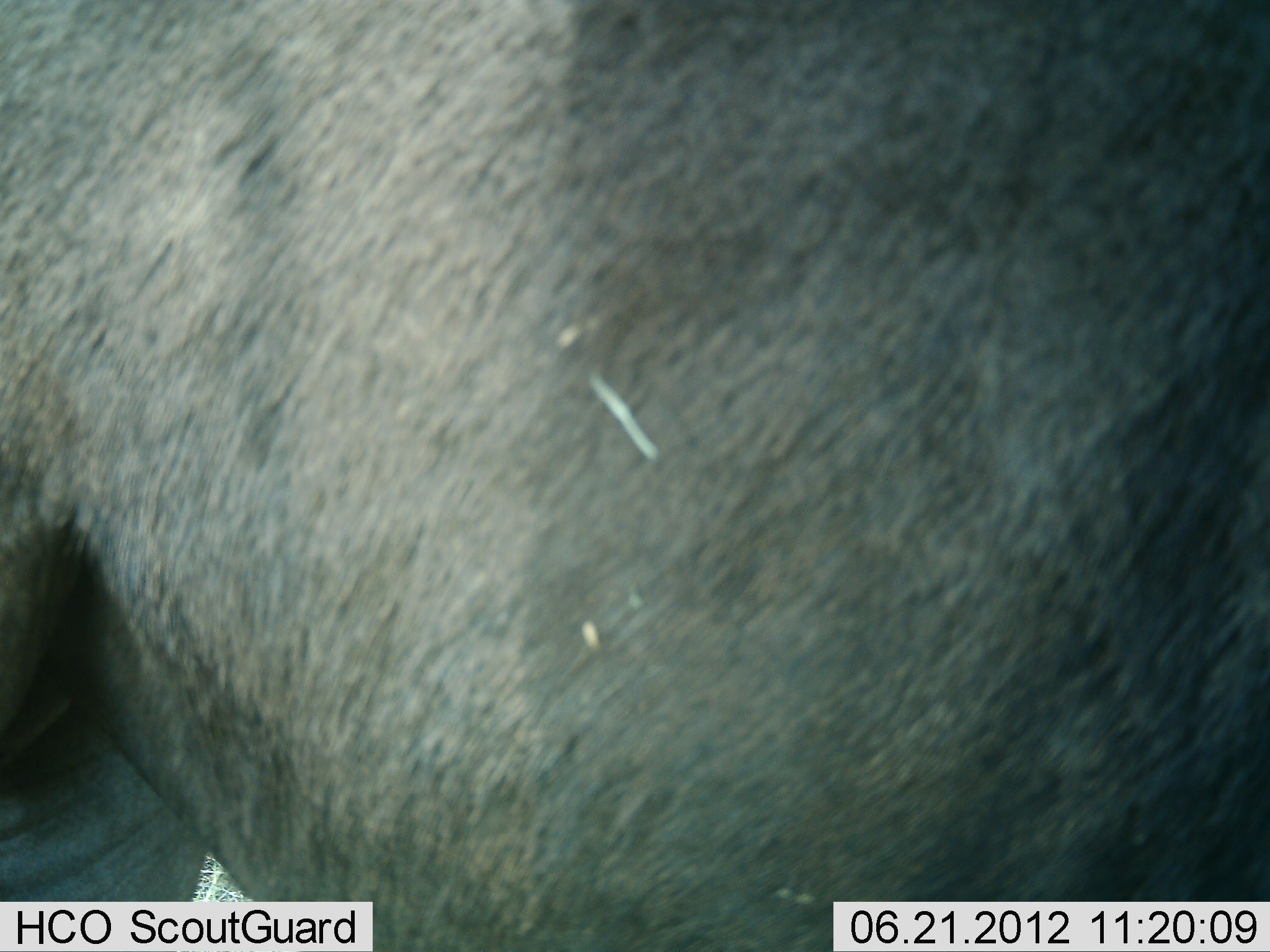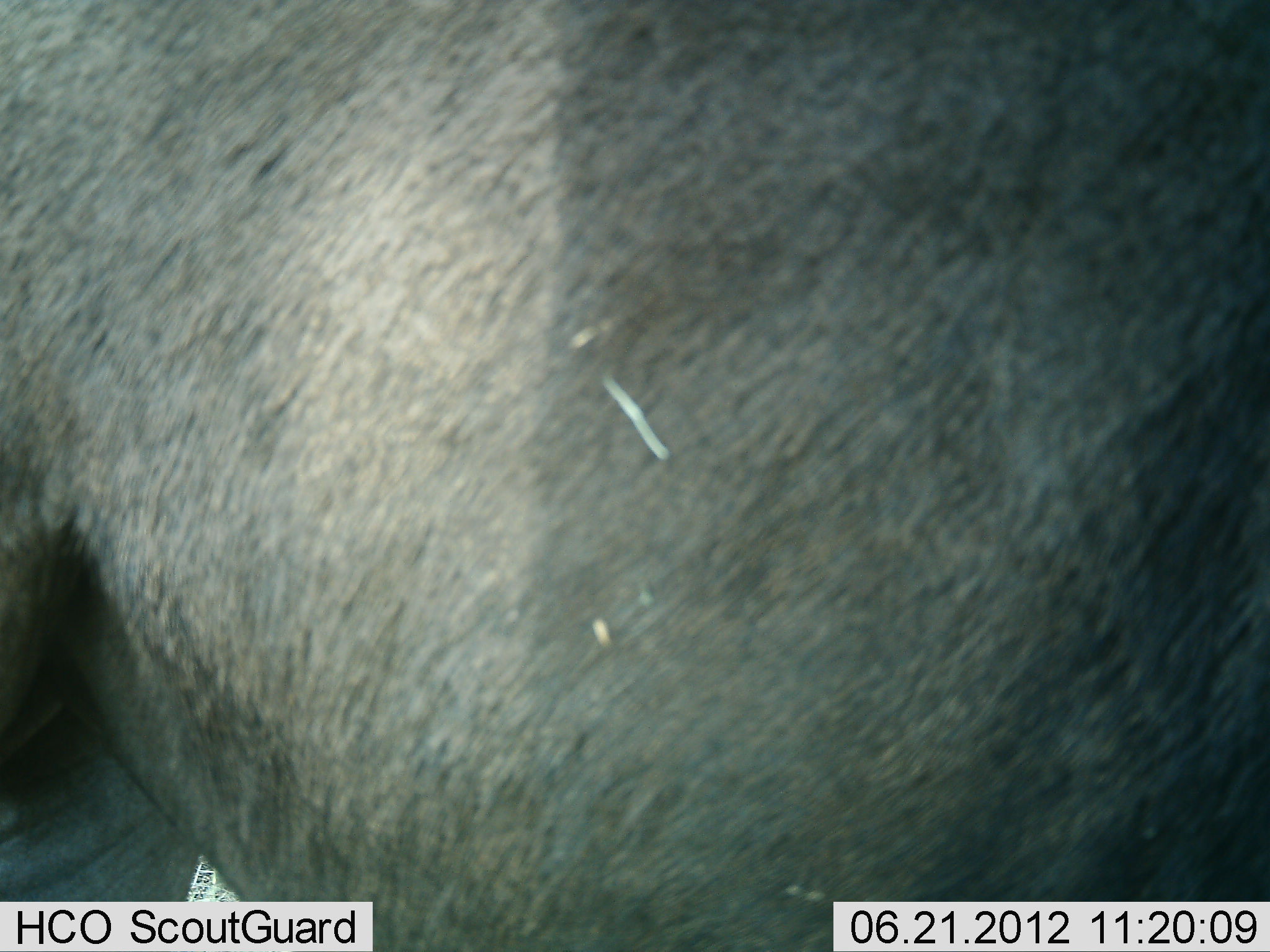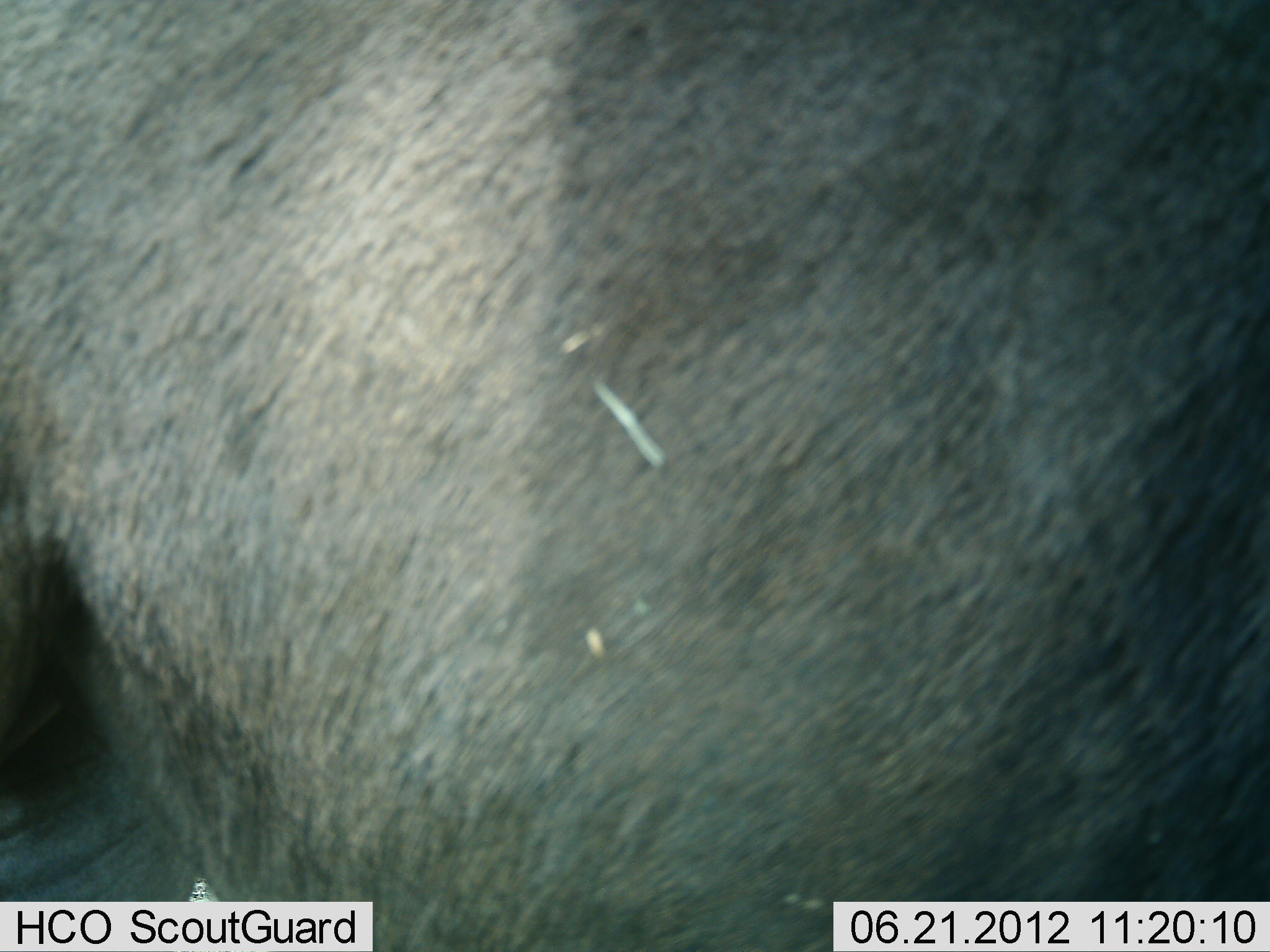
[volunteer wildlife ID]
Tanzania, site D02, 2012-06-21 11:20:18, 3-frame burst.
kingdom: Animalia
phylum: Chordata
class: Mammalia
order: Artiodactyla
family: Bovidae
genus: Connochaetes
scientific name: Connochaetes taurinus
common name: blue wildebeest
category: wildebeest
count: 1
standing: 100%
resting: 0%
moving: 0%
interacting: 0%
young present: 0%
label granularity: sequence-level